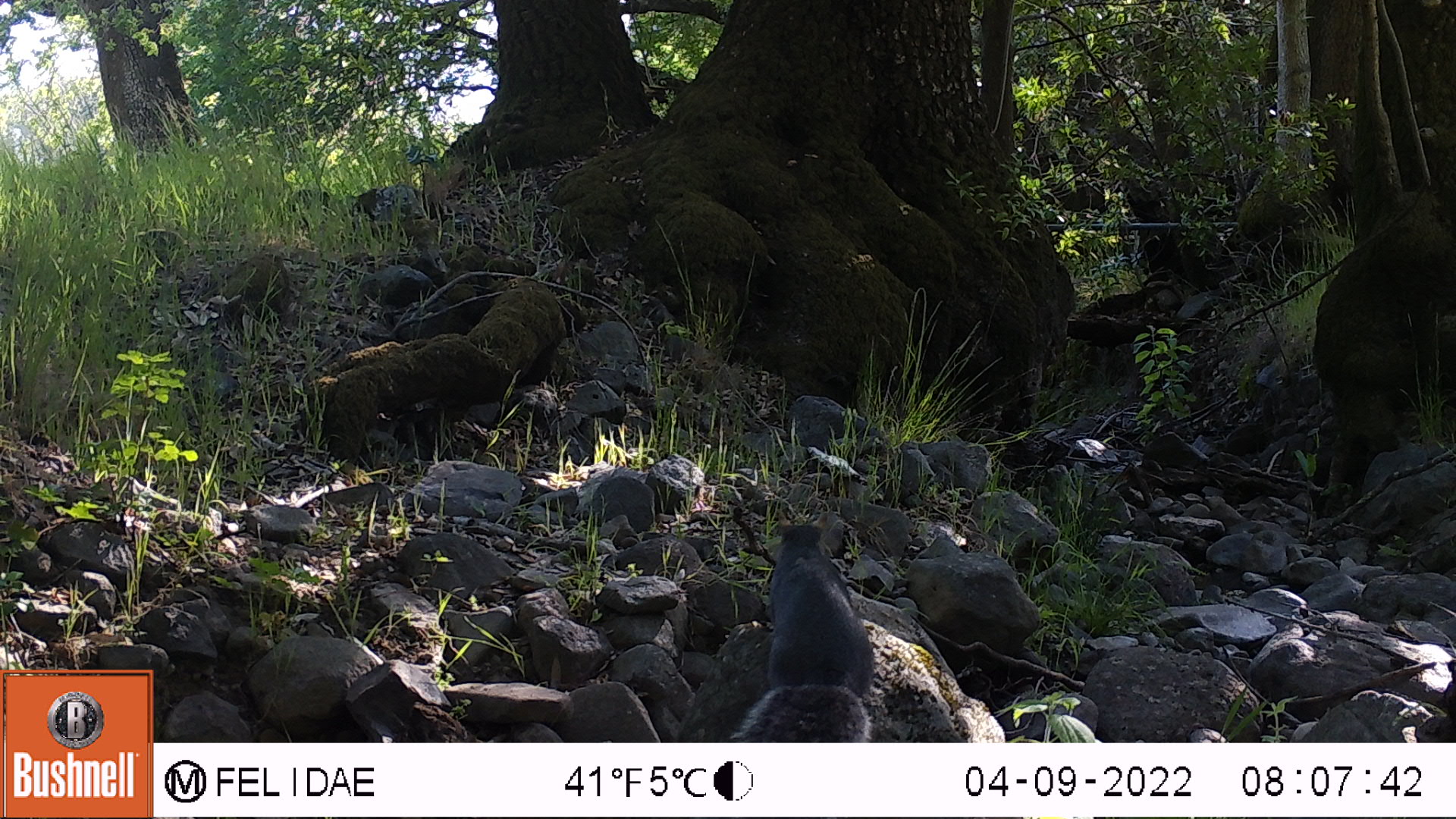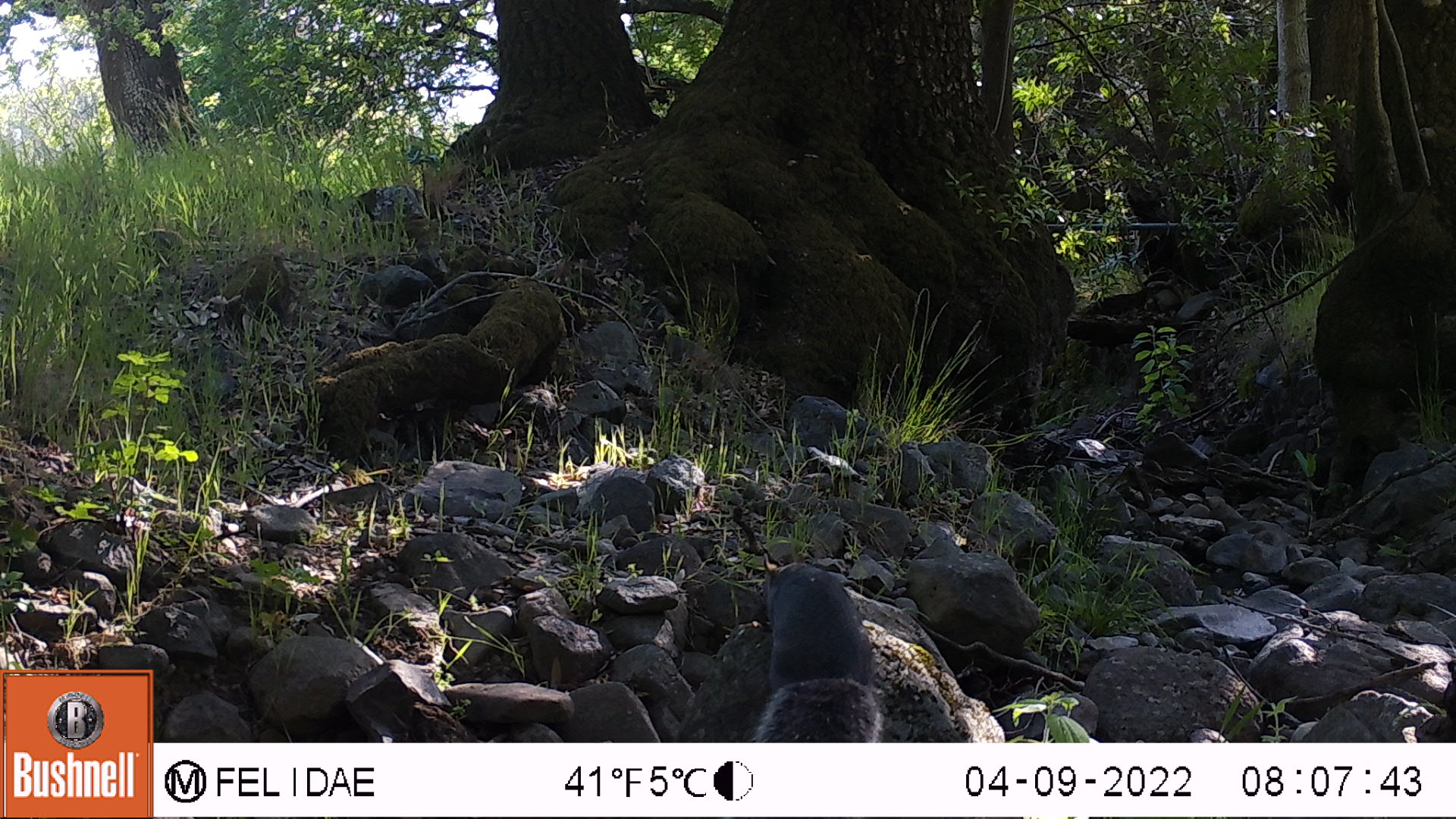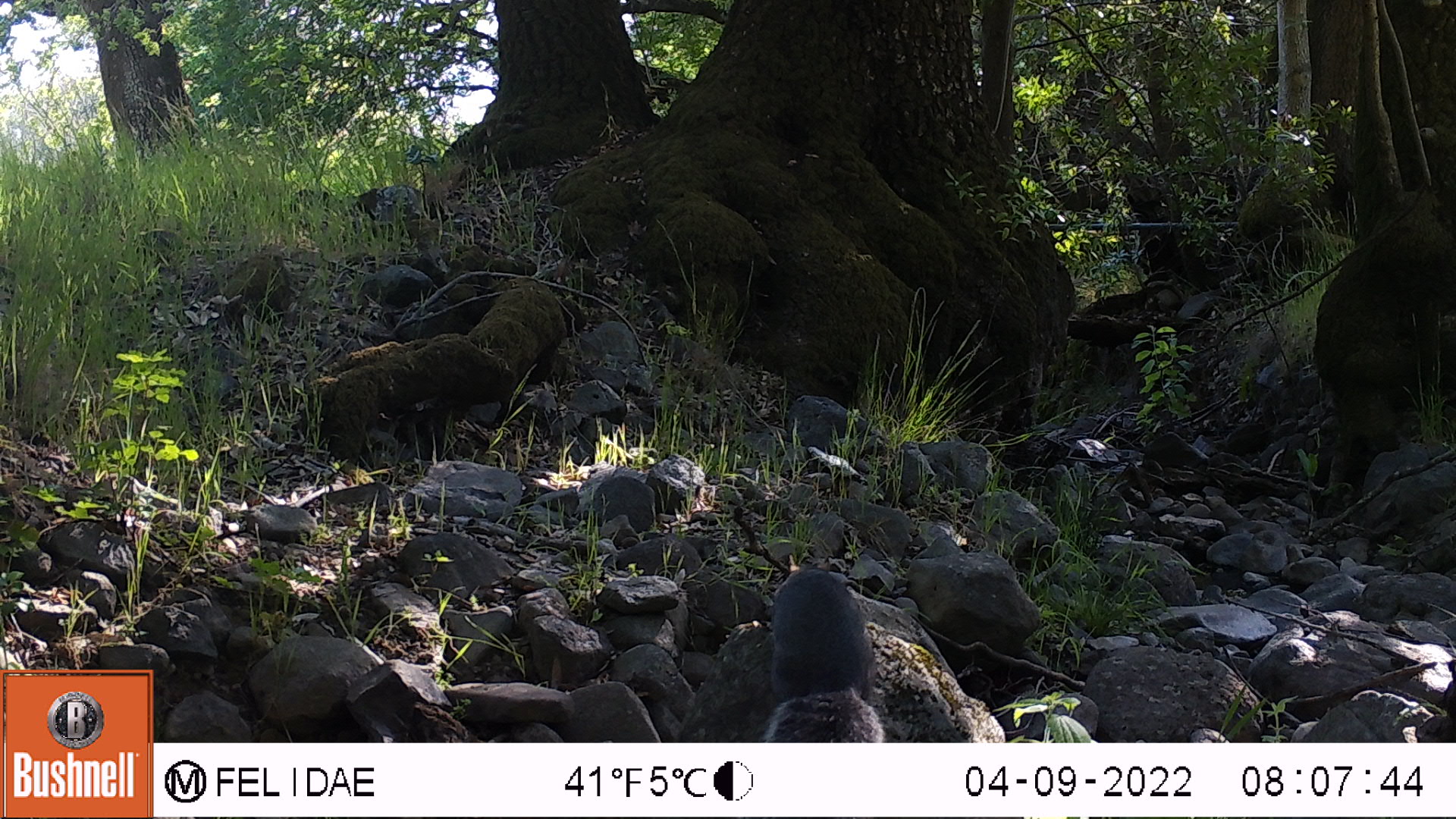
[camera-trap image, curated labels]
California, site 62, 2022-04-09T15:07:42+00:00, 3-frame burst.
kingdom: Animalia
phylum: Chordata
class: Mammalia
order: Rodentia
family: Sciuridae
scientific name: Sciuridae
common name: squirrel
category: unknown squirrel